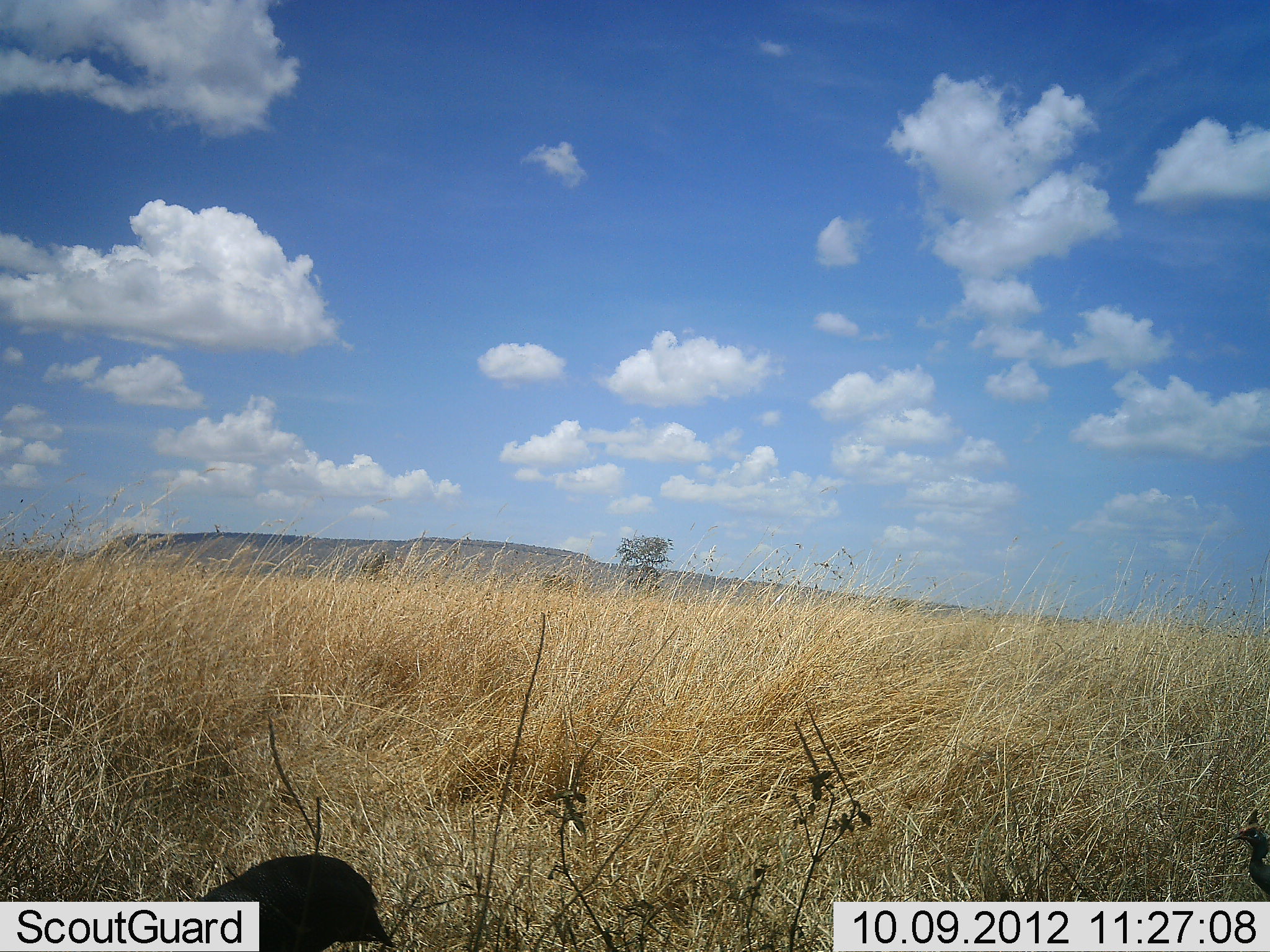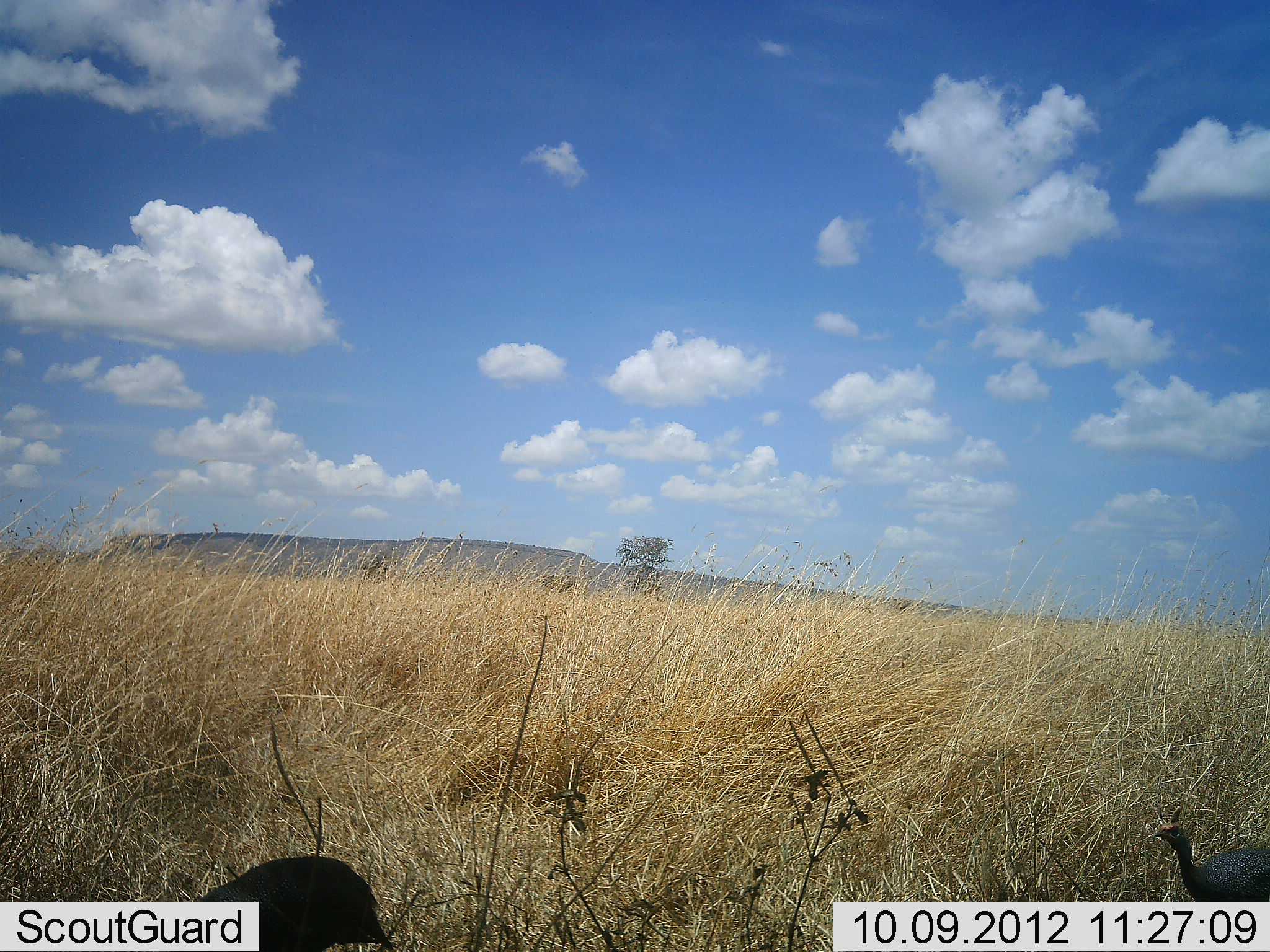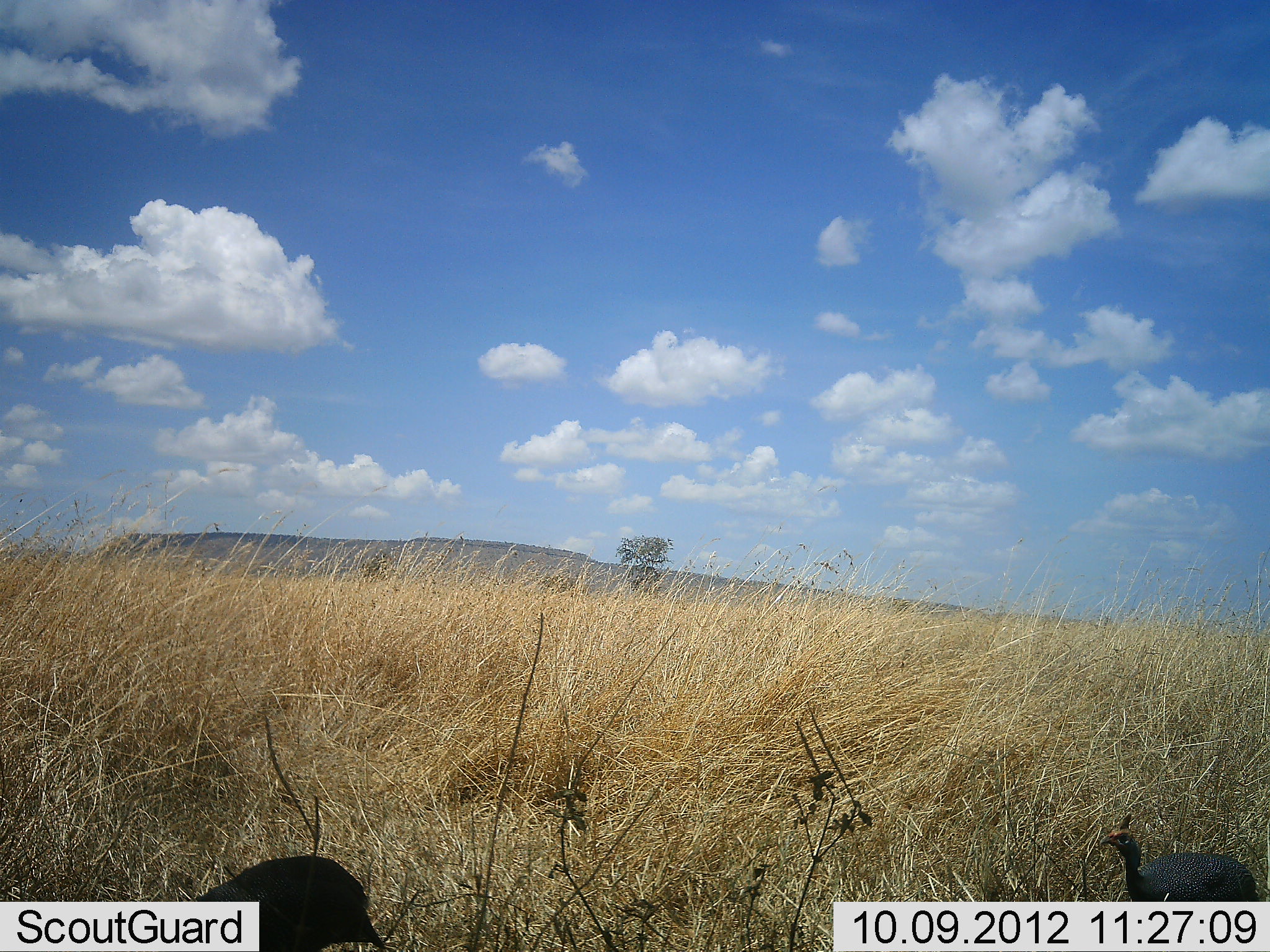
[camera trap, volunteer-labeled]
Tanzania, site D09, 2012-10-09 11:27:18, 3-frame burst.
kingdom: Animalia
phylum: Chordata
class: Aves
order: Galliformes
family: Numididae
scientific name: Numididae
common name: guinea fowl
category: guineafowl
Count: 2.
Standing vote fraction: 10%.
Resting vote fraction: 0%.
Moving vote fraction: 100%.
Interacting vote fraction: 0%.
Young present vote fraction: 0%.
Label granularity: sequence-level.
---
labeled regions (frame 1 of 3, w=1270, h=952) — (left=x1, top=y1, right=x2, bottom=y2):
animal: (left=182, top=854, right=394, bottom=952); (left=1227, top=808, right=1270, bottom=896)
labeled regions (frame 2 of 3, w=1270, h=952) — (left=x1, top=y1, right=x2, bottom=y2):
animal: (left=192, top=854, right=393, bottom=952); (left=1147, top=805, right=1270, bottom=902)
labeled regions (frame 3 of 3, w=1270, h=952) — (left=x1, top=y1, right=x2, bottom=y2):
animal: (left=181, top=854, right=392, bottom=952); (left=1094, top=810, right=1259, bottom=902)